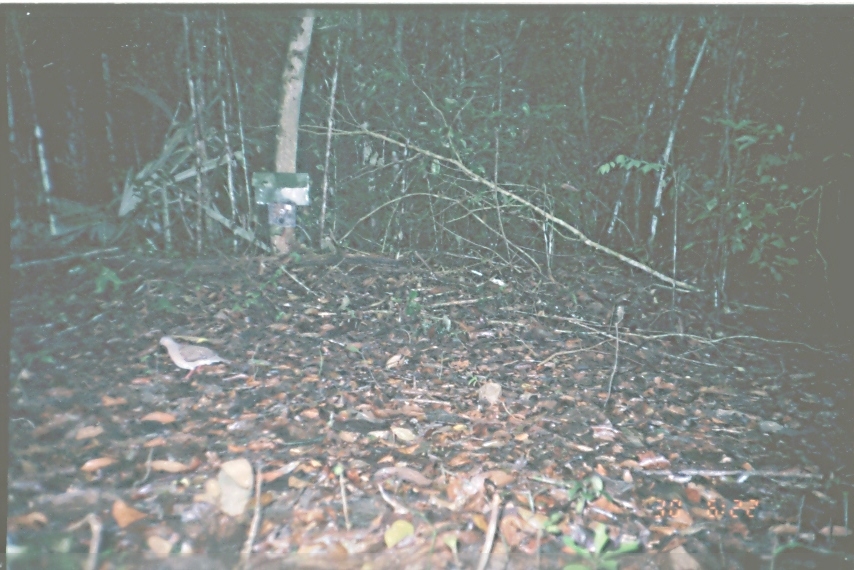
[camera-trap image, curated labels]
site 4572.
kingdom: Animalia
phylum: Chordata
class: Aves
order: Columbiformes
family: Columbidae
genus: Leptotila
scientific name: Leptotila verreauxi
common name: white-tipped dove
Leptotila verreauxi (white-tipped dove), count 1.